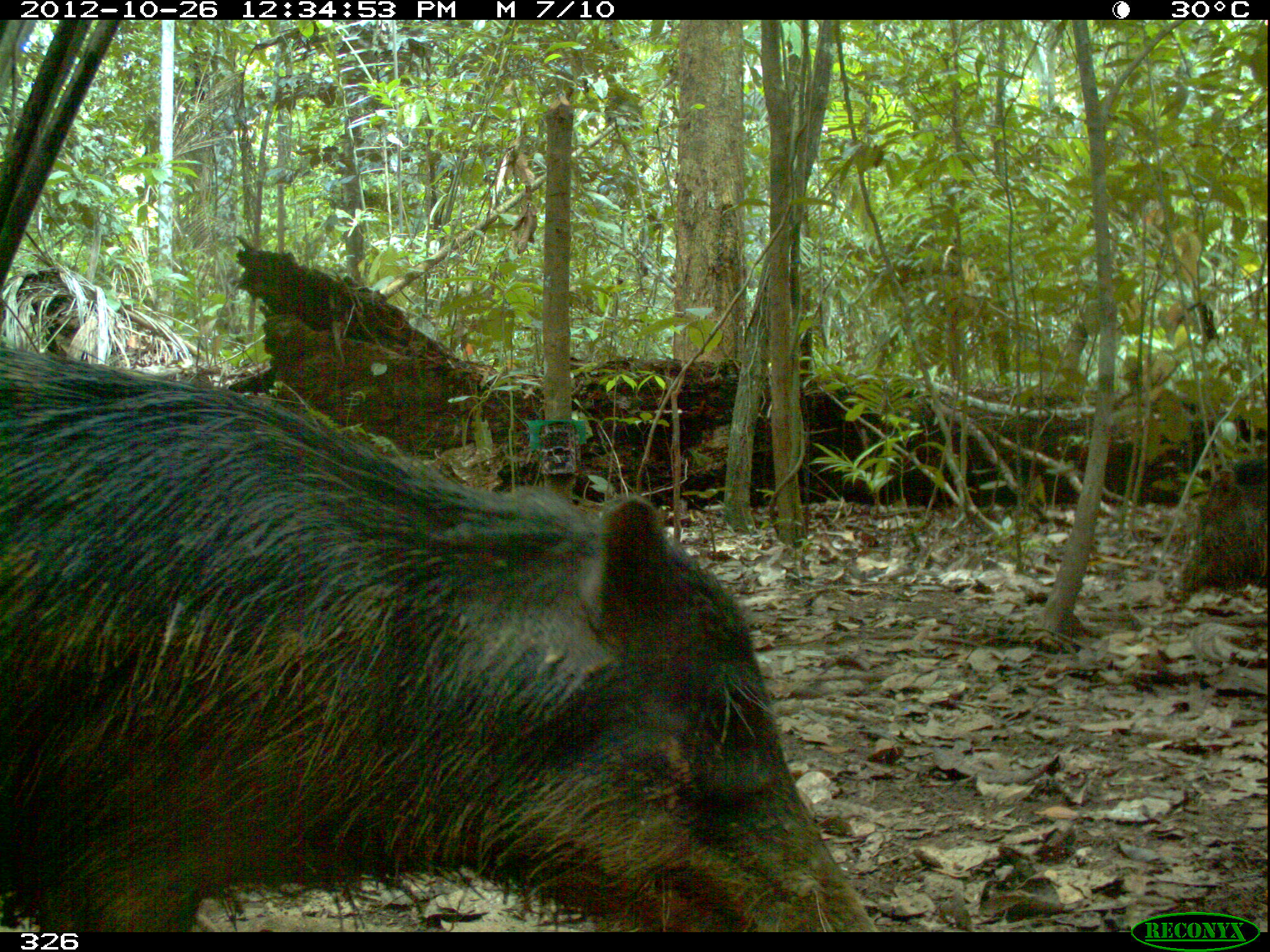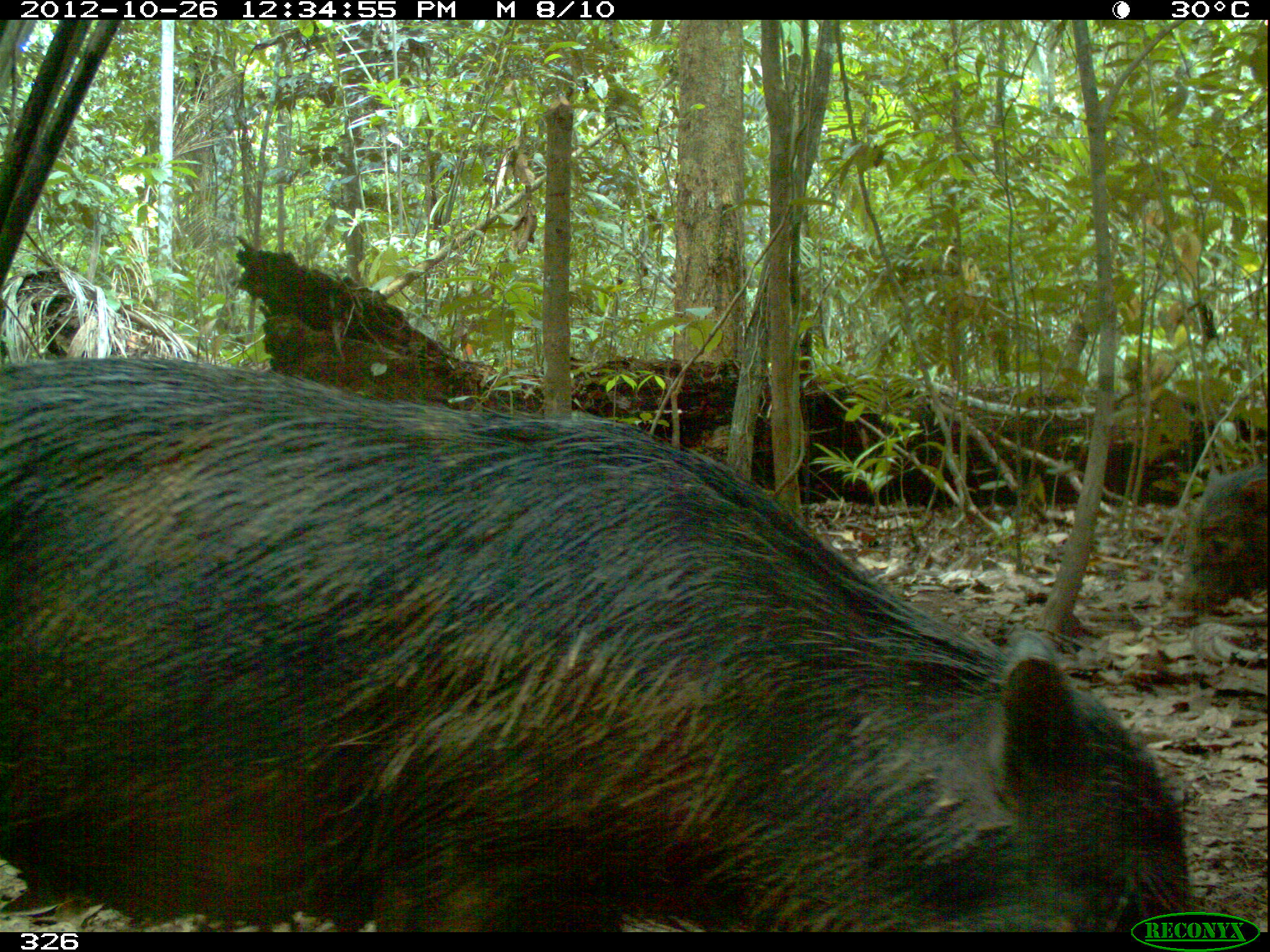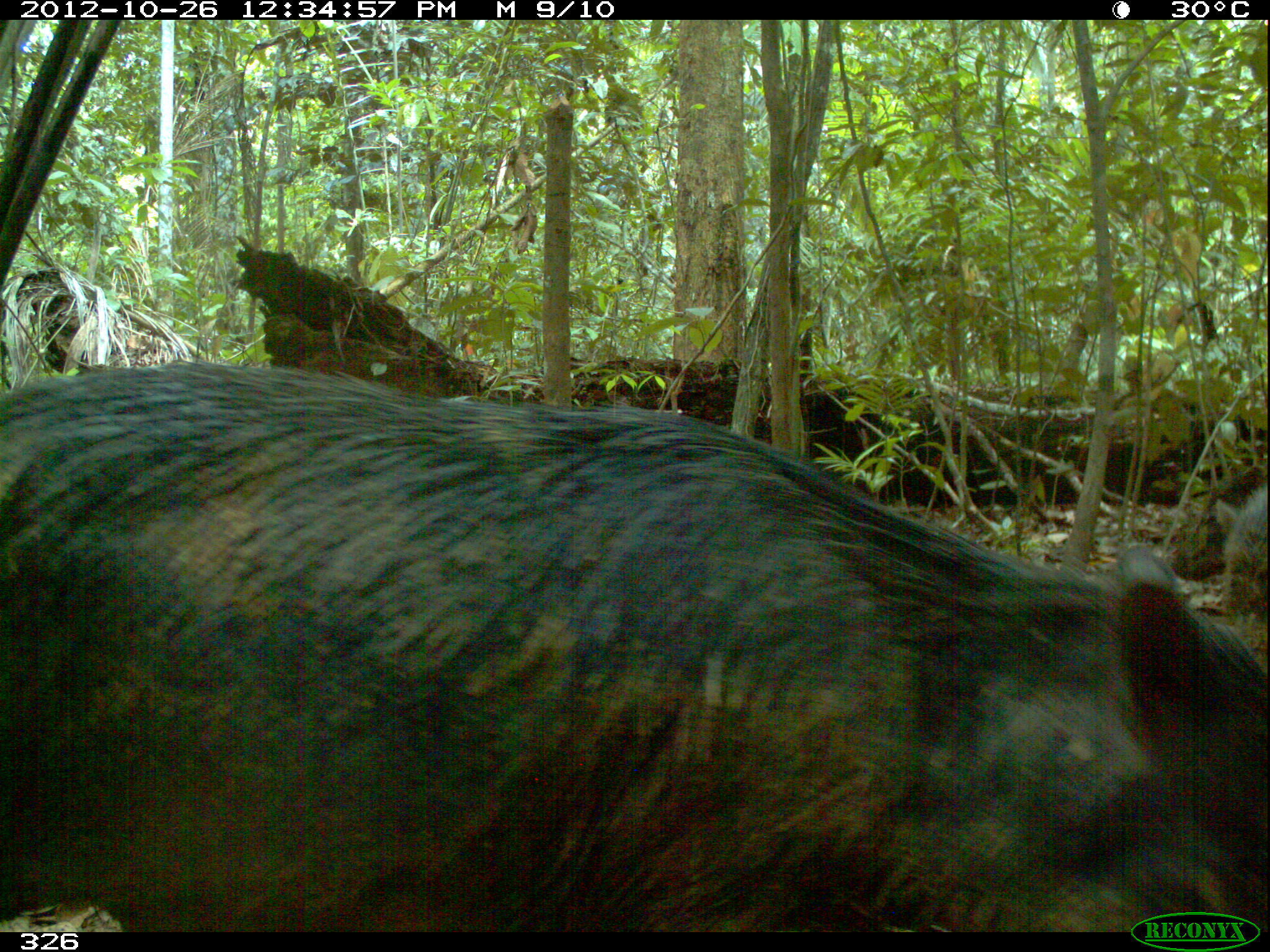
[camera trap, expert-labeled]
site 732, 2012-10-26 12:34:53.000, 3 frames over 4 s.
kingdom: Animalia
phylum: Chordata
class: Mammalia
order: Artiodactyla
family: Tayassuidae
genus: Tayassu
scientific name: Tayassu pecari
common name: white-lipped peccary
Tayassu pecari (white-lipped peccary).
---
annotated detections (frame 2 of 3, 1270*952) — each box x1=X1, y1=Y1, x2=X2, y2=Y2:
tayassu pecari: x1=1, y1=355, x2=1188, y2=932; x1=1154, y1=457, x2=1266, y2=626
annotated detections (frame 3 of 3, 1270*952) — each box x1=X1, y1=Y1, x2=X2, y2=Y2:
tayassu pecari: x1=2, y1=357, x2=1267, y2=932; x1=1210, y1=474, x2=1267, y2=613